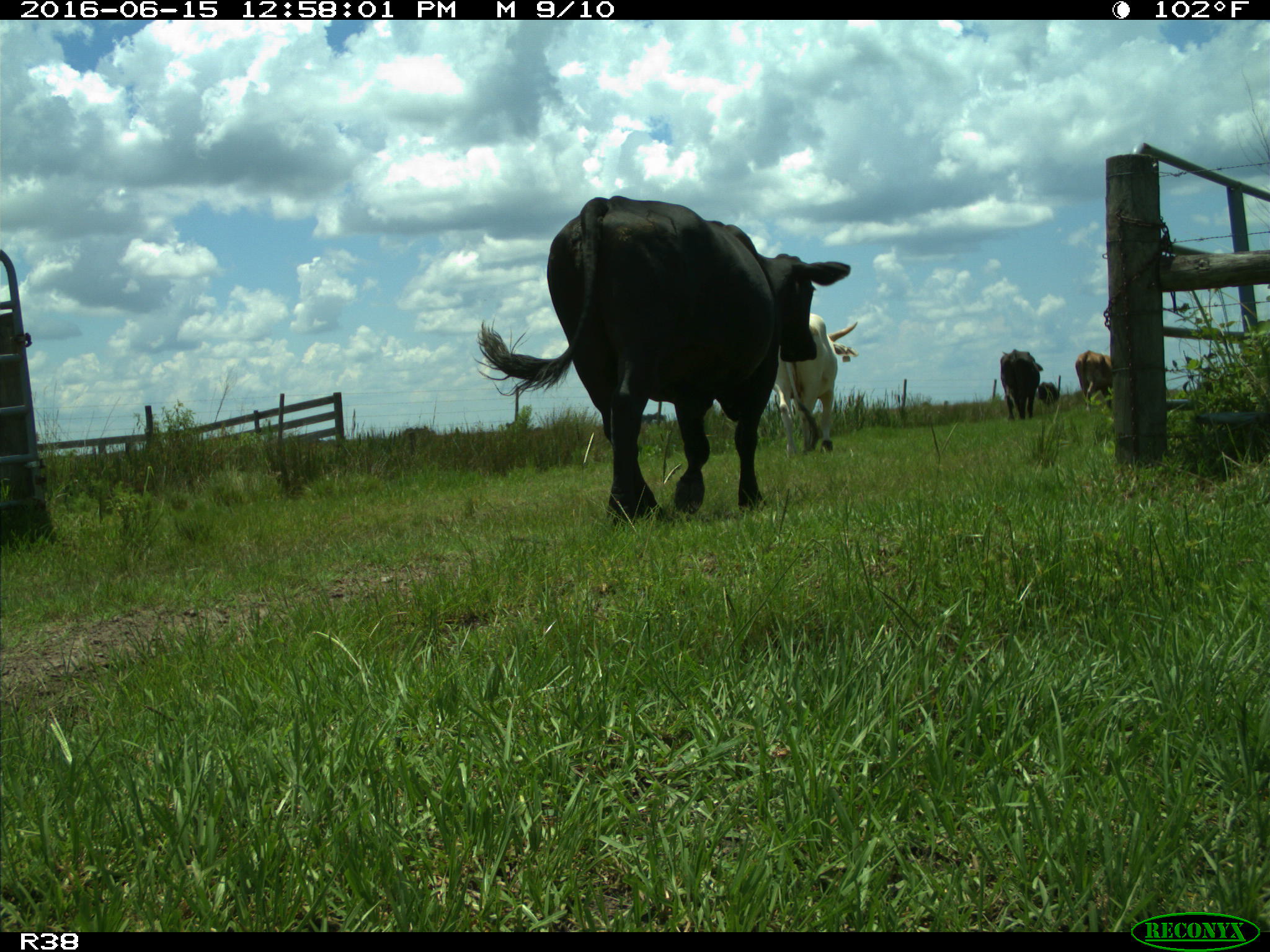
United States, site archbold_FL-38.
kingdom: Animalia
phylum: Chordata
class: Mammalia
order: Artiodactyla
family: Bovidae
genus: Bos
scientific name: Bos taurus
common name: domestic cow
Bos taurus (domestic cow).